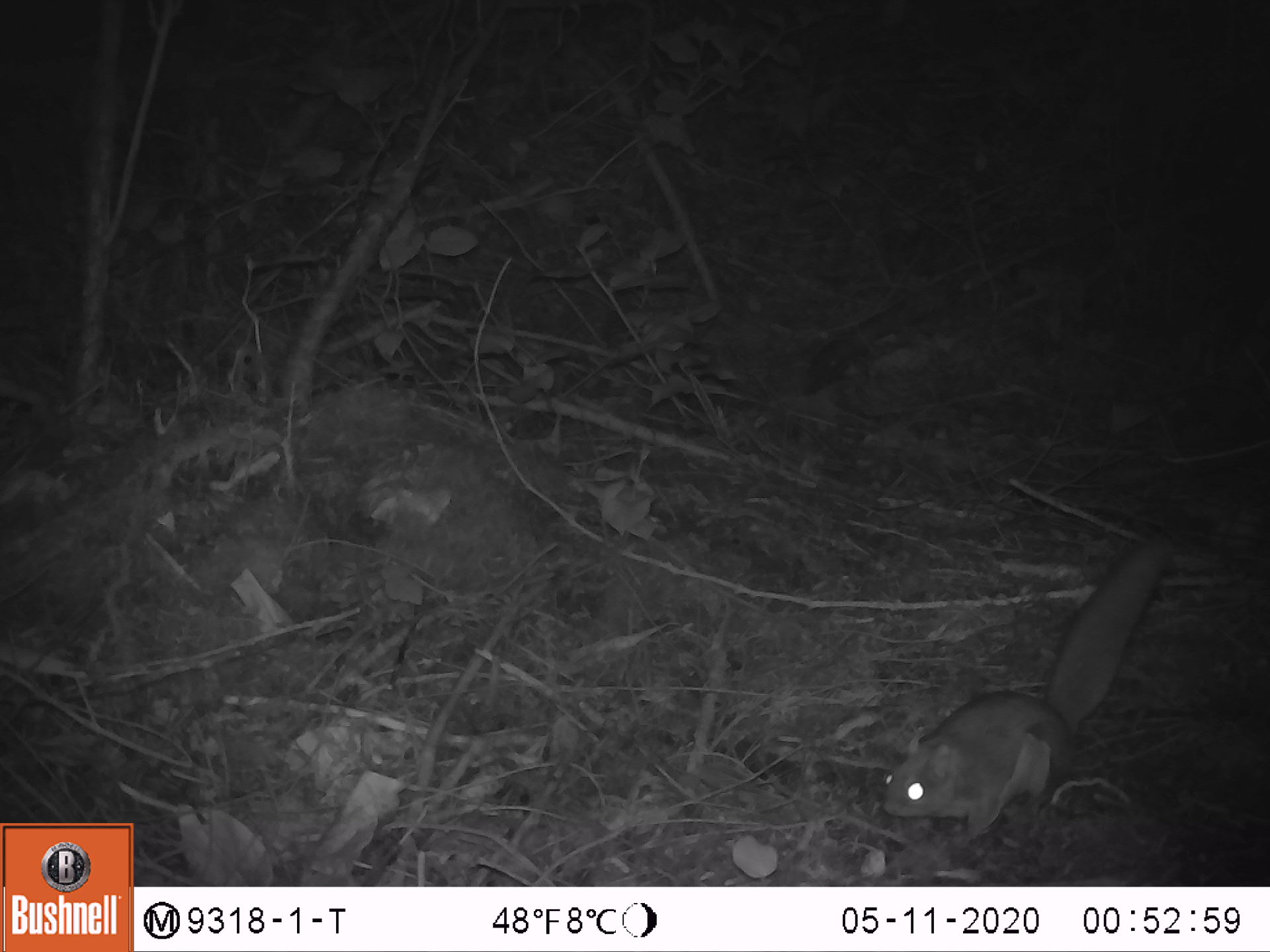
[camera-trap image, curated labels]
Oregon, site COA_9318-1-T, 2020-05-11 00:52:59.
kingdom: Animalia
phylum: Chordata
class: Mammalia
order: Rodentia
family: Sciuridae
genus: Glaucomys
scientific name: Glaucomys oregonensis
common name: humboldt's flying squirrel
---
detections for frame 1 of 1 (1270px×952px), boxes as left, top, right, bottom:
humboldt's flying squirrel: 869, 526, 1197, 851